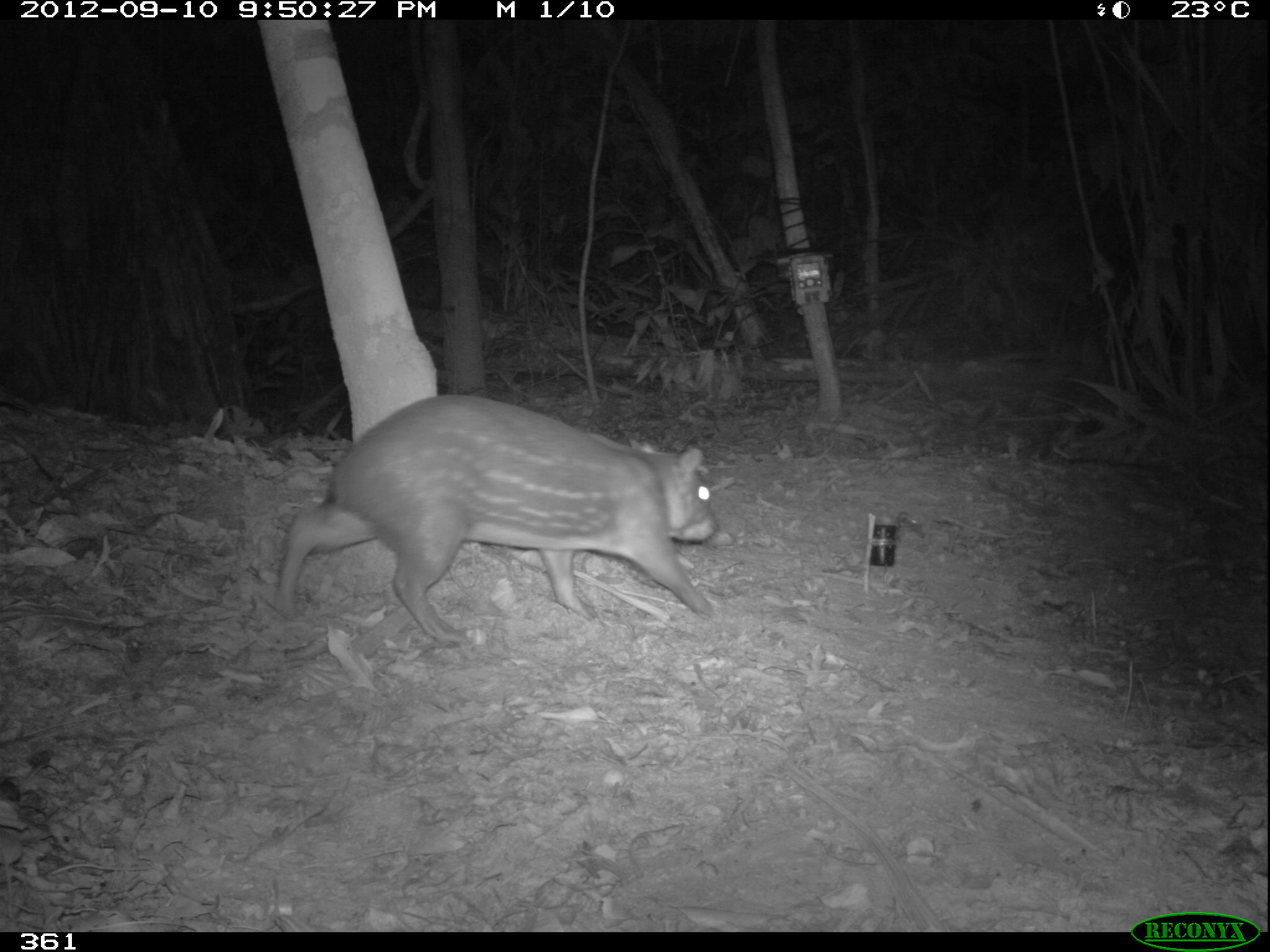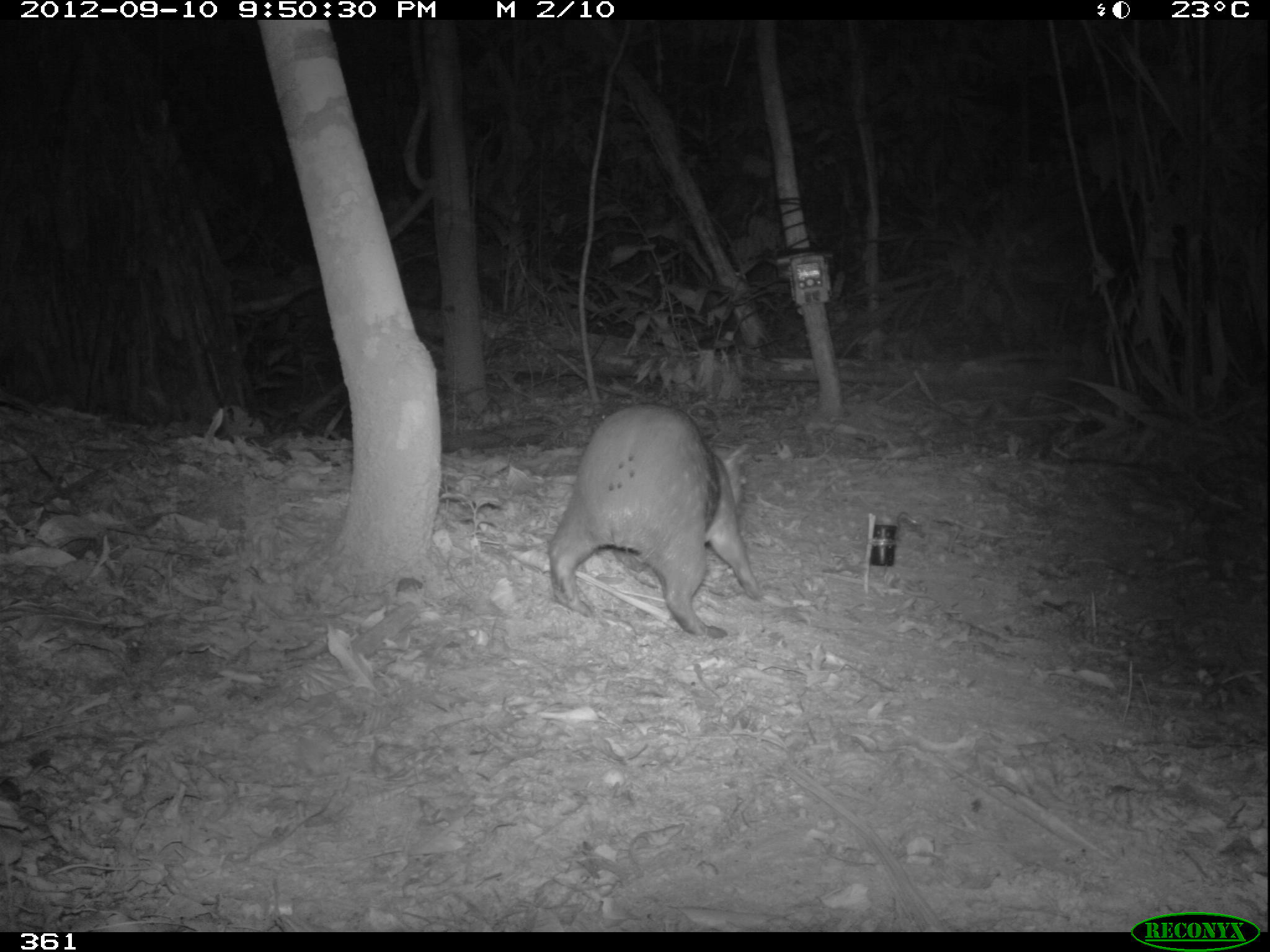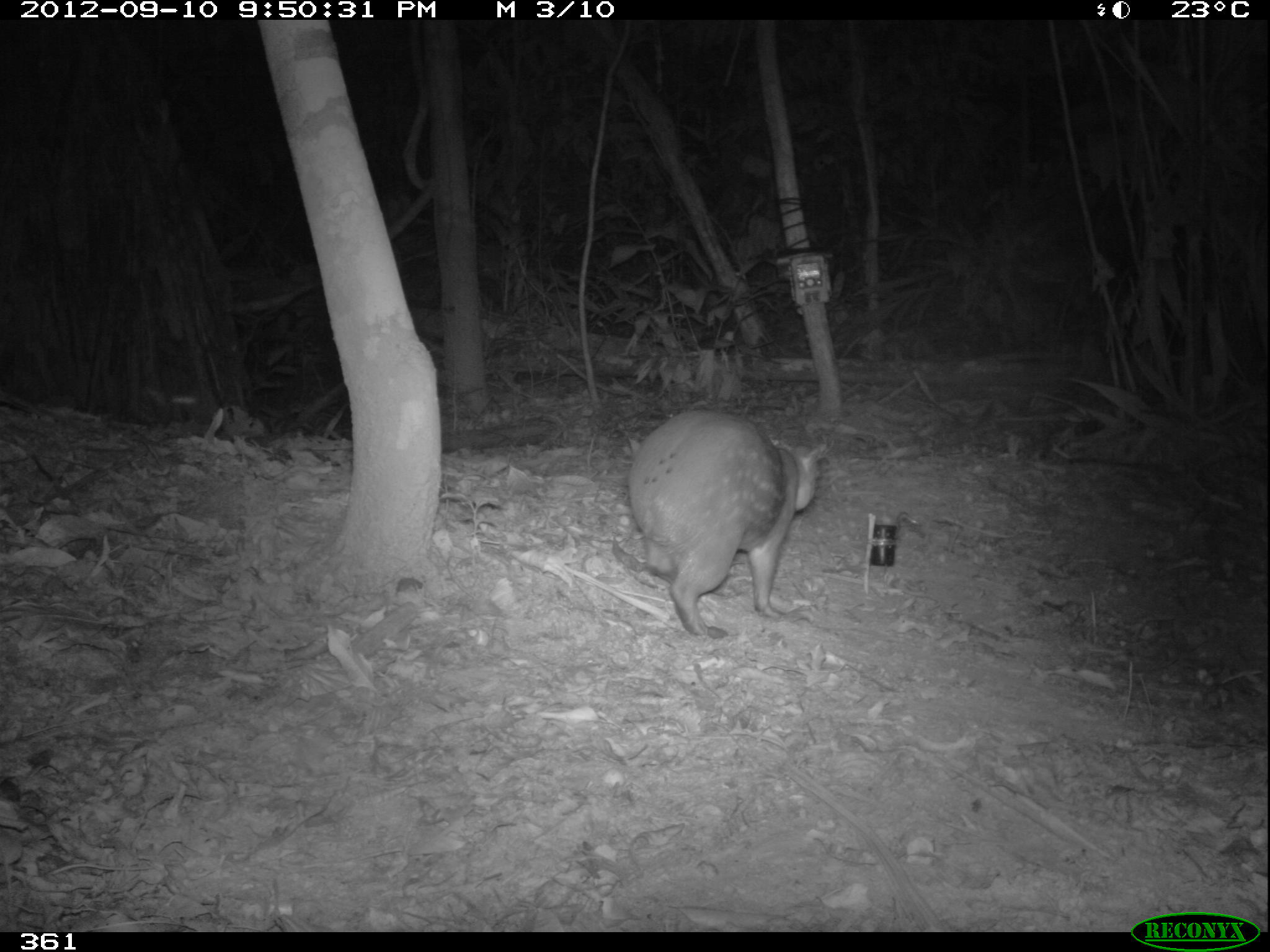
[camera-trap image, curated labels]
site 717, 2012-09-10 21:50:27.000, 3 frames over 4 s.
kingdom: Animalia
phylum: Chordata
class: Mammalia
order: Rodentia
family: Cuniculidae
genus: Cuniculus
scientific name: Cuniculus paca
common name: spotted paca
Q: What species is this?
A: Cuniculus paca (spotted paca).